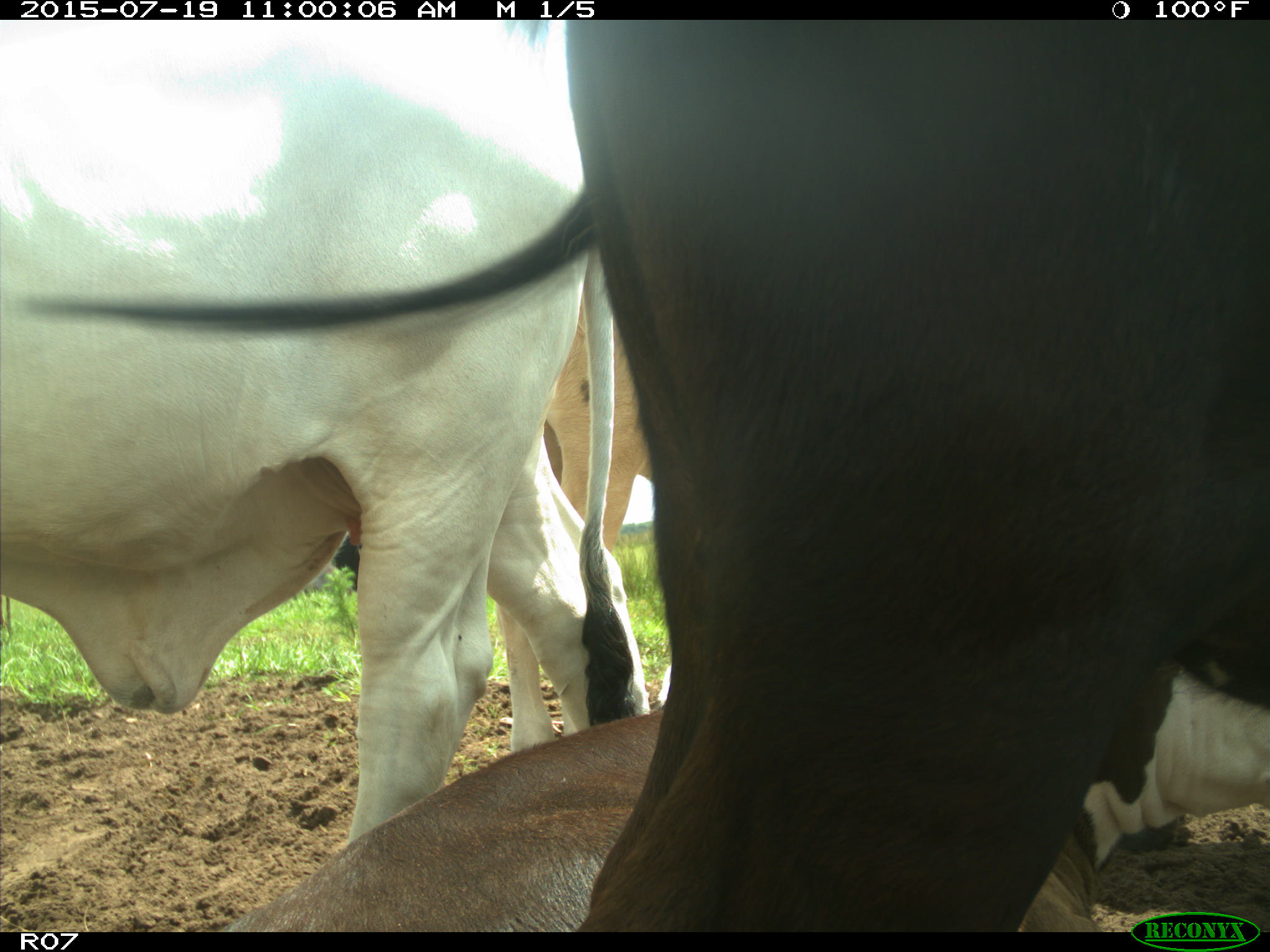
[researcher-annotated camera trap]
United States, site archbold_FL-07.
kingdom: Animalia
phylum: Chordata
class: Mammalia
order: Artiodactyla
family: Bovidae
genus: Bos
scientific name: Bos taurus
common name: domestic cow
Bos taurus (domestic cow).